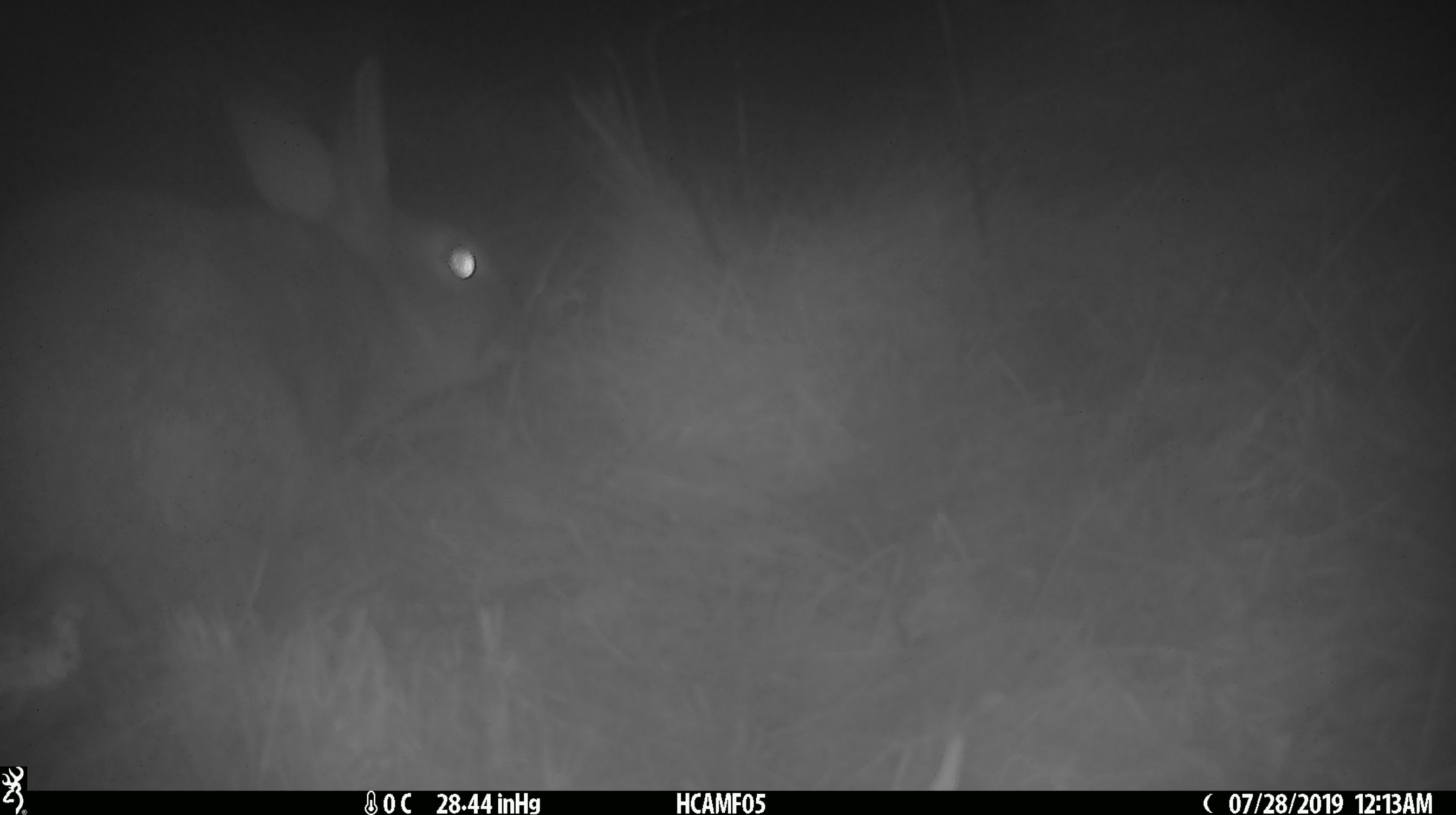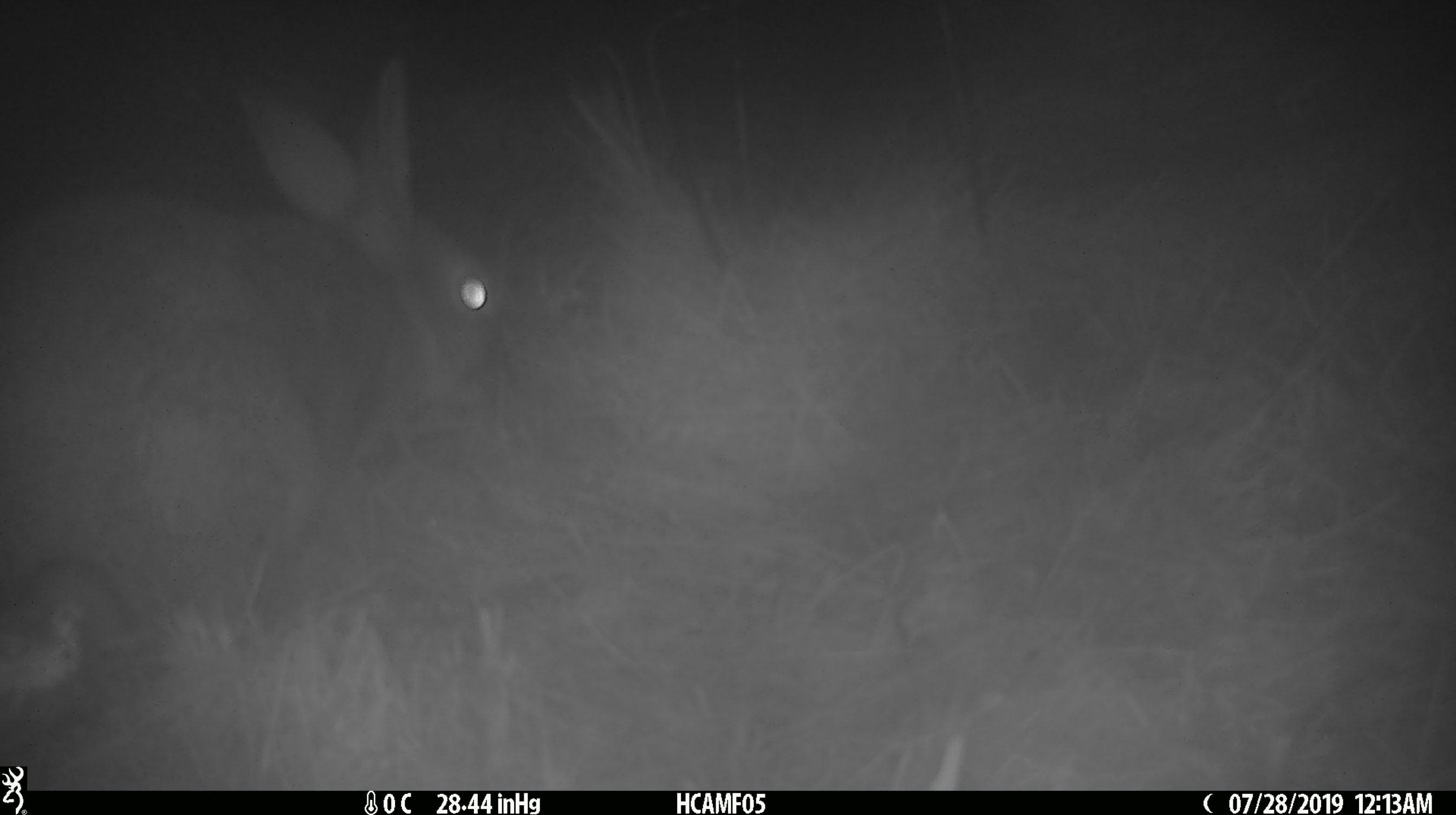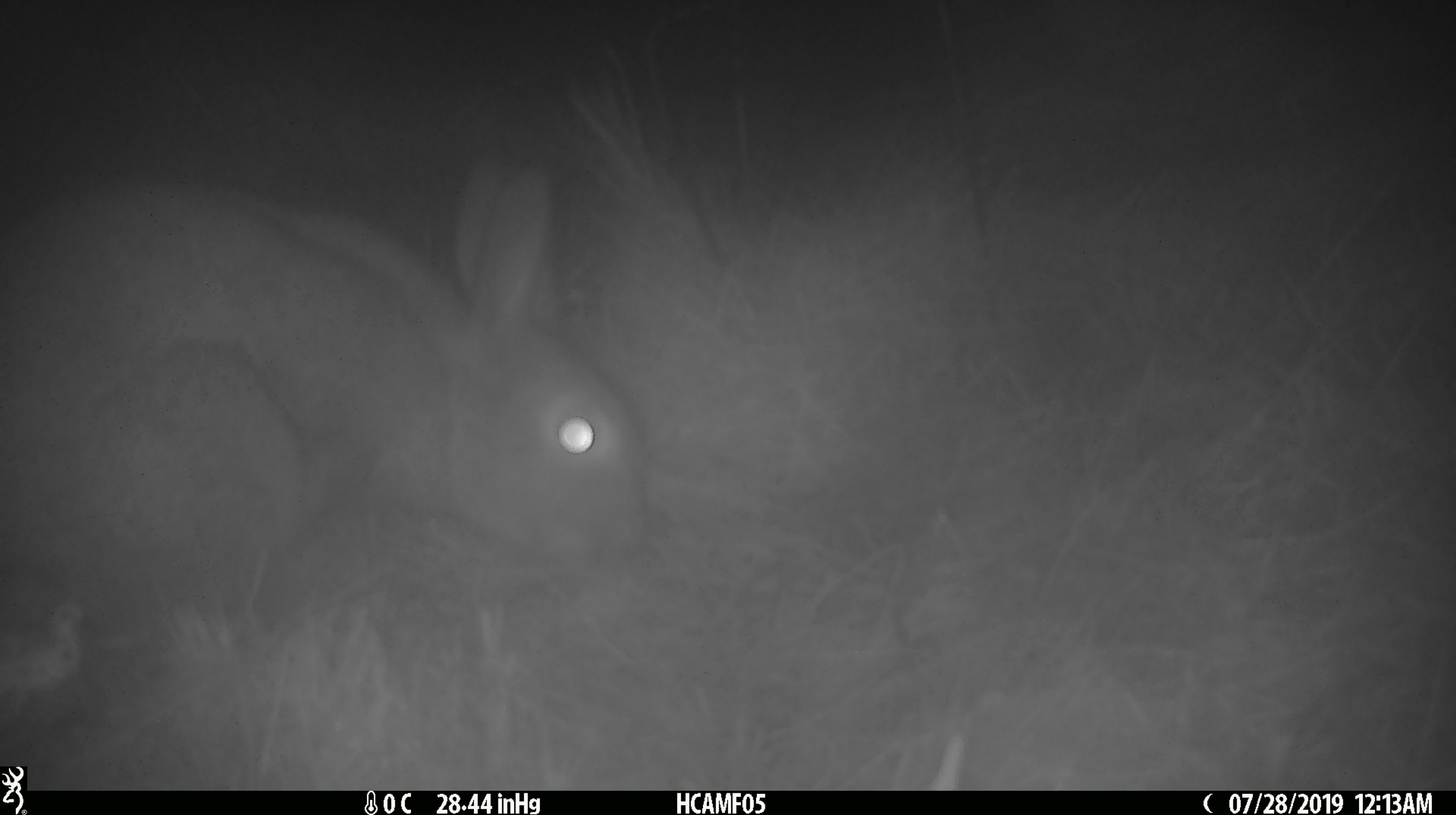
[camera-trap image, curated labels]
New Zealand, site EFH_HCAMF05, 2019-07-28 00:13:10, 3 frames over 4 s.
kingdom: Animalia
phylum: Chordata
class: Mammalia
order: Lagomorpha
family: Leporidae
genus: Lepus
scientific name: Lepus europaeus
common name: brown hare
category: hare